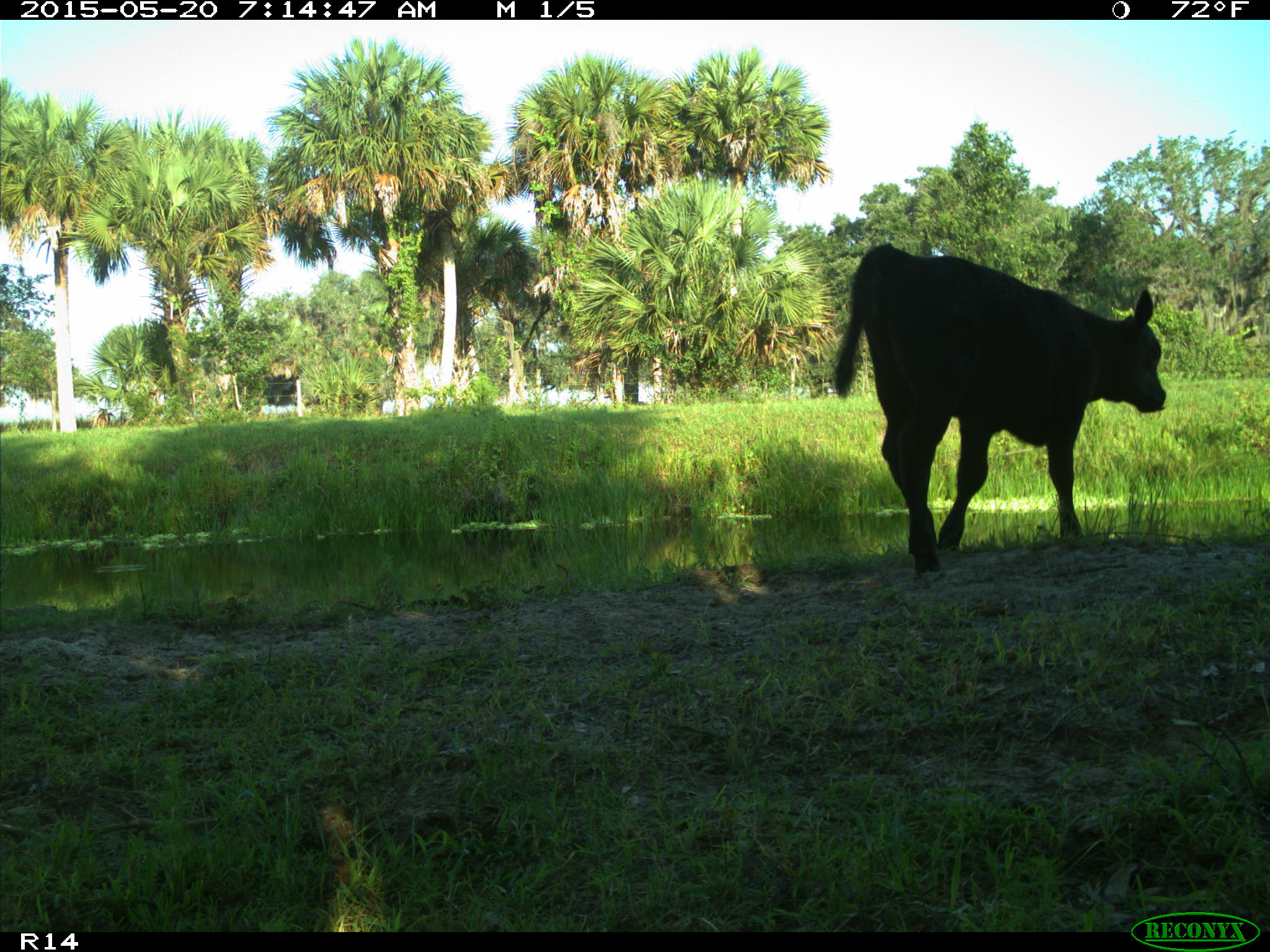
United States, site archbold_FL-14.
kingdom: Animalia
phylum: Chordata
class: Mammalia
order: Artiodactyla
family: Bovidae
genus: Bos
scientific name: Bos taurus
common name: domestic cow